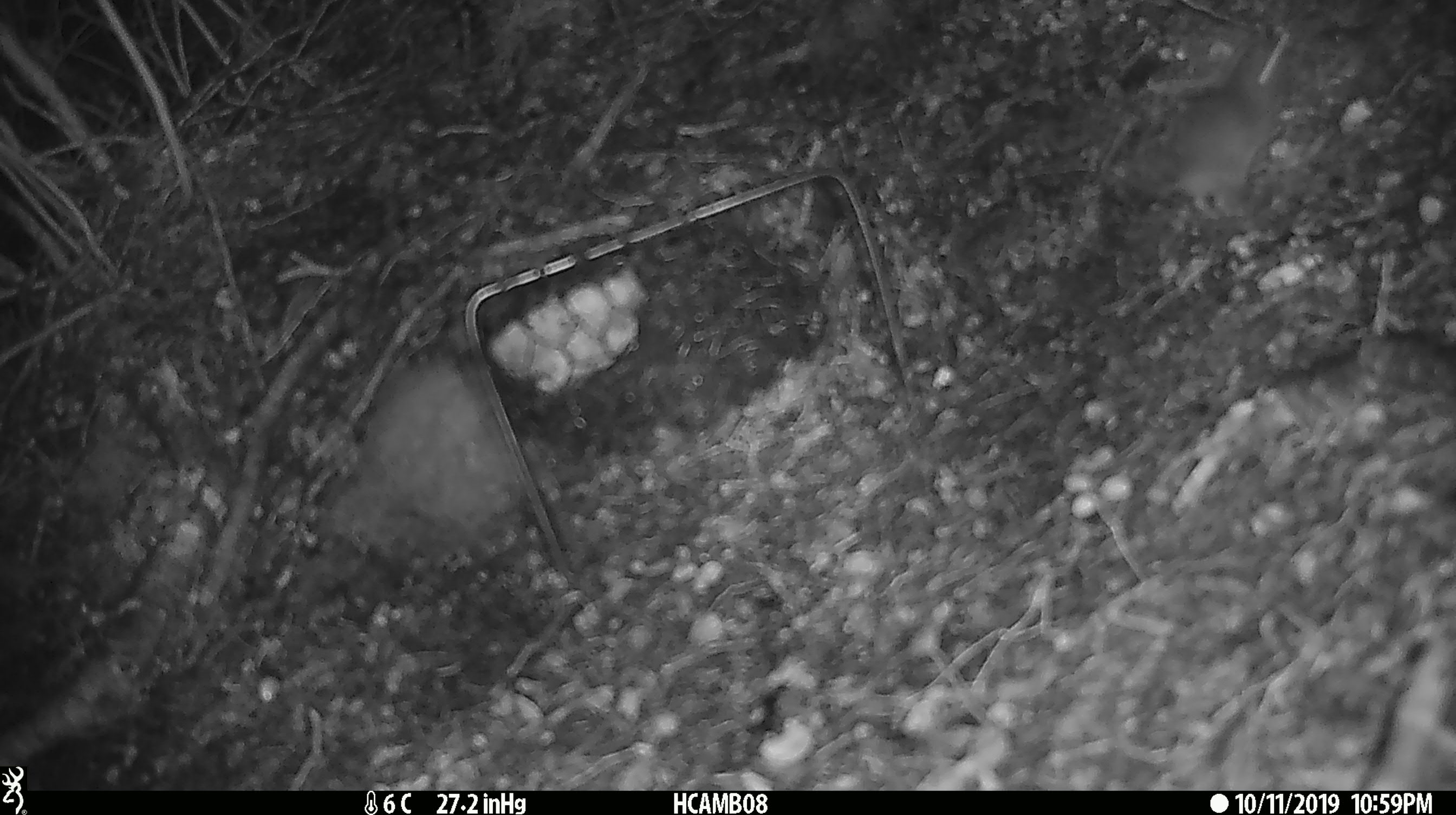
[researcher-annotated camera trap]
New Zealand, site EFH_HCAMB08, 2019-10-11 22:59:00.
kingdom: Animalia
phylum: Chordata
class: Mammalia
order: Rodentia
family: Muridae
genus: Mus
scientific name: Mus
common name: mouse